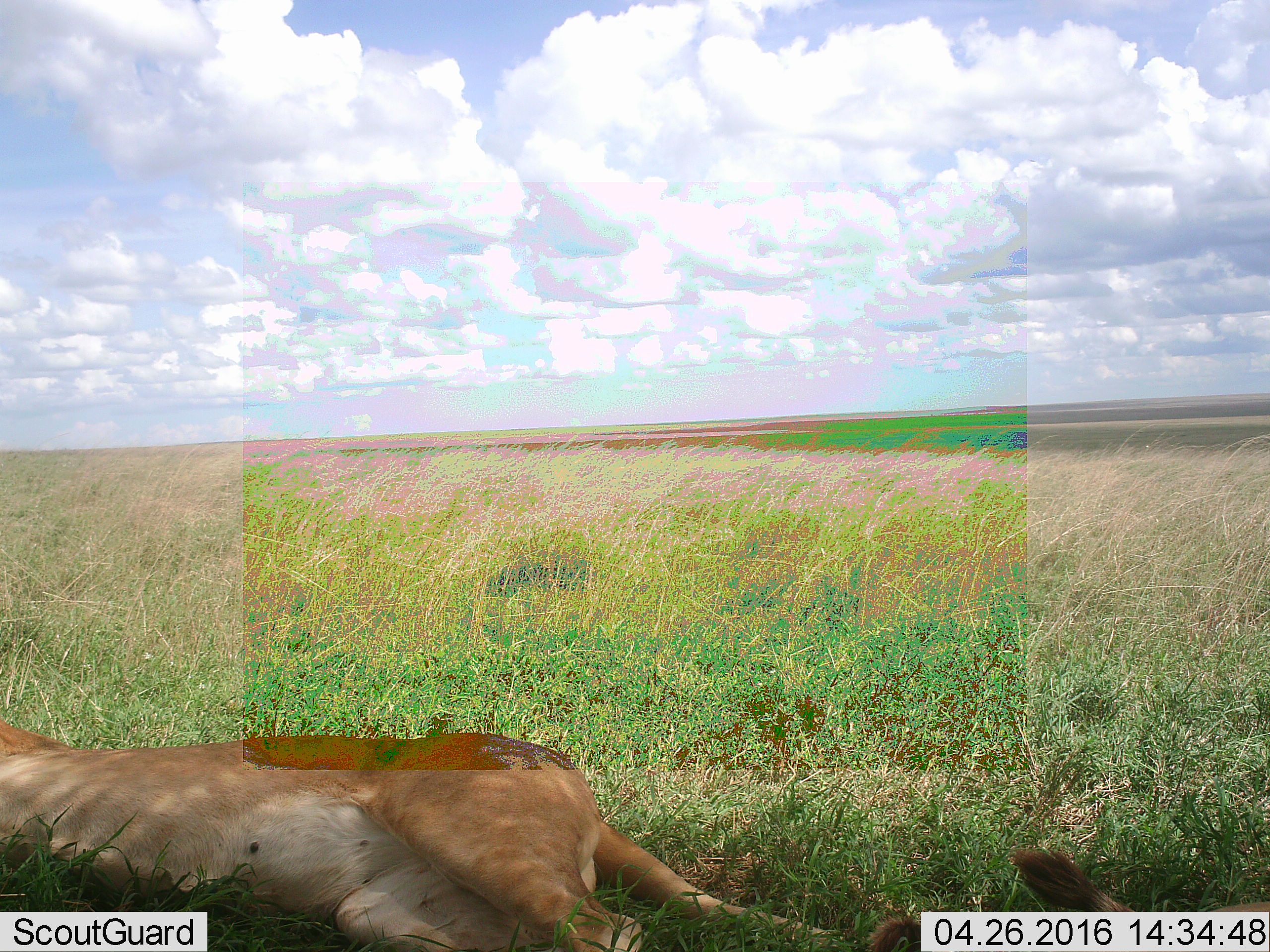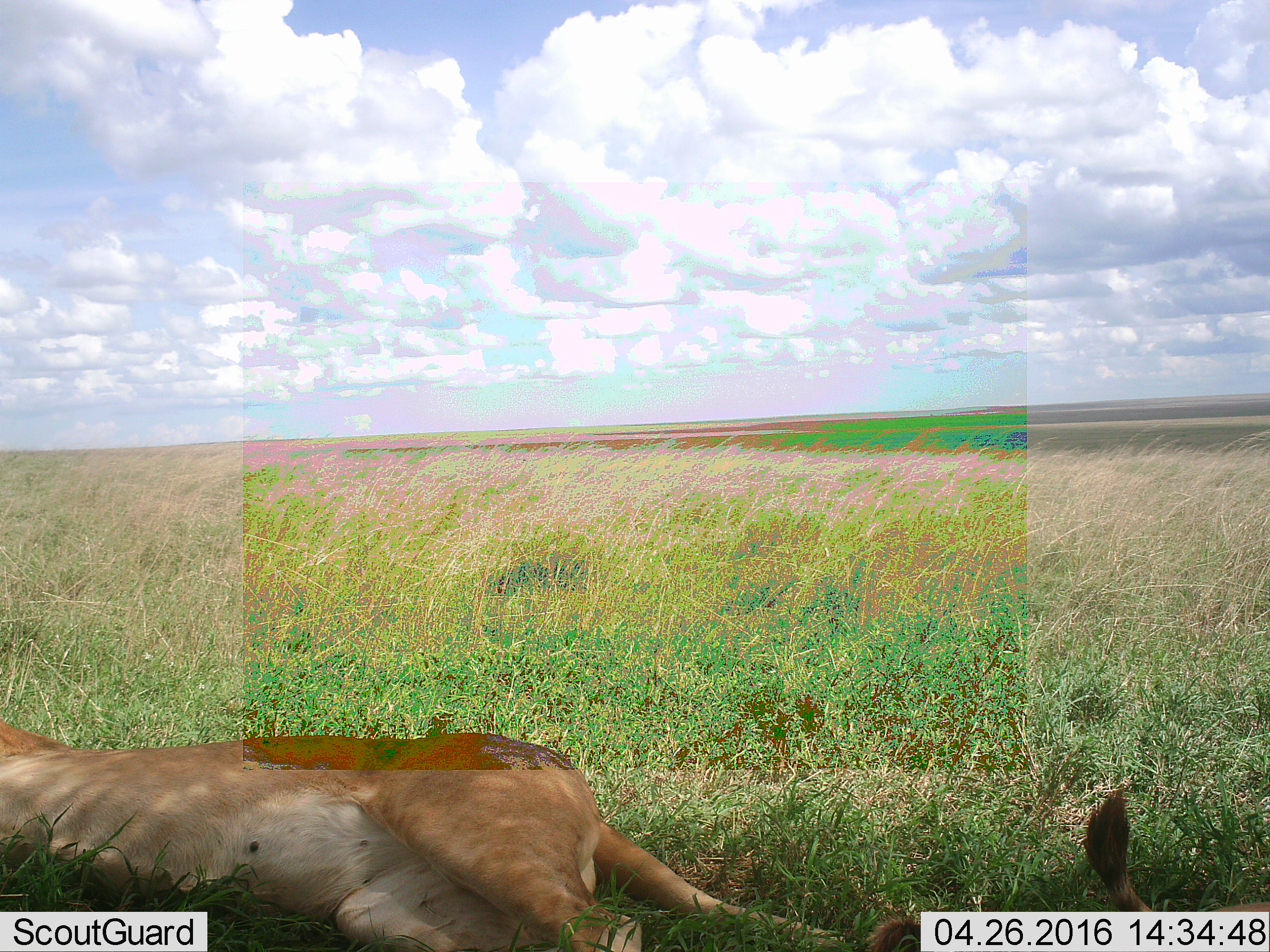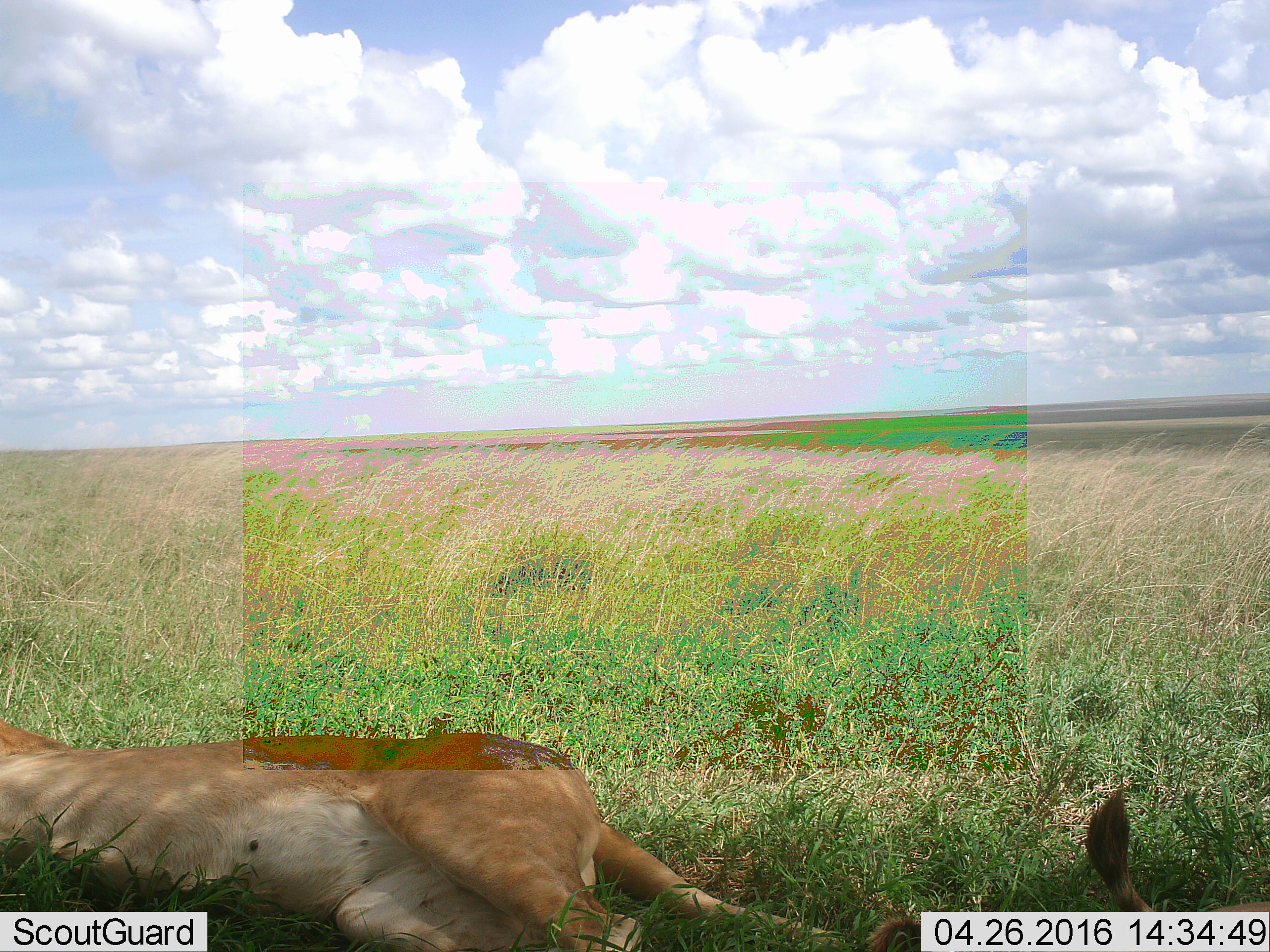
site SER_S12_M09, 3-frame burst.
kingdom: Animalia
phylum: Chordata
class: Mammalia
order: Carnivora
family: Felidae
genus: Panthera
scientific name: Panthera leo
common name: lion female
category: lionfemale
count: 2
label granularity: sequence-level